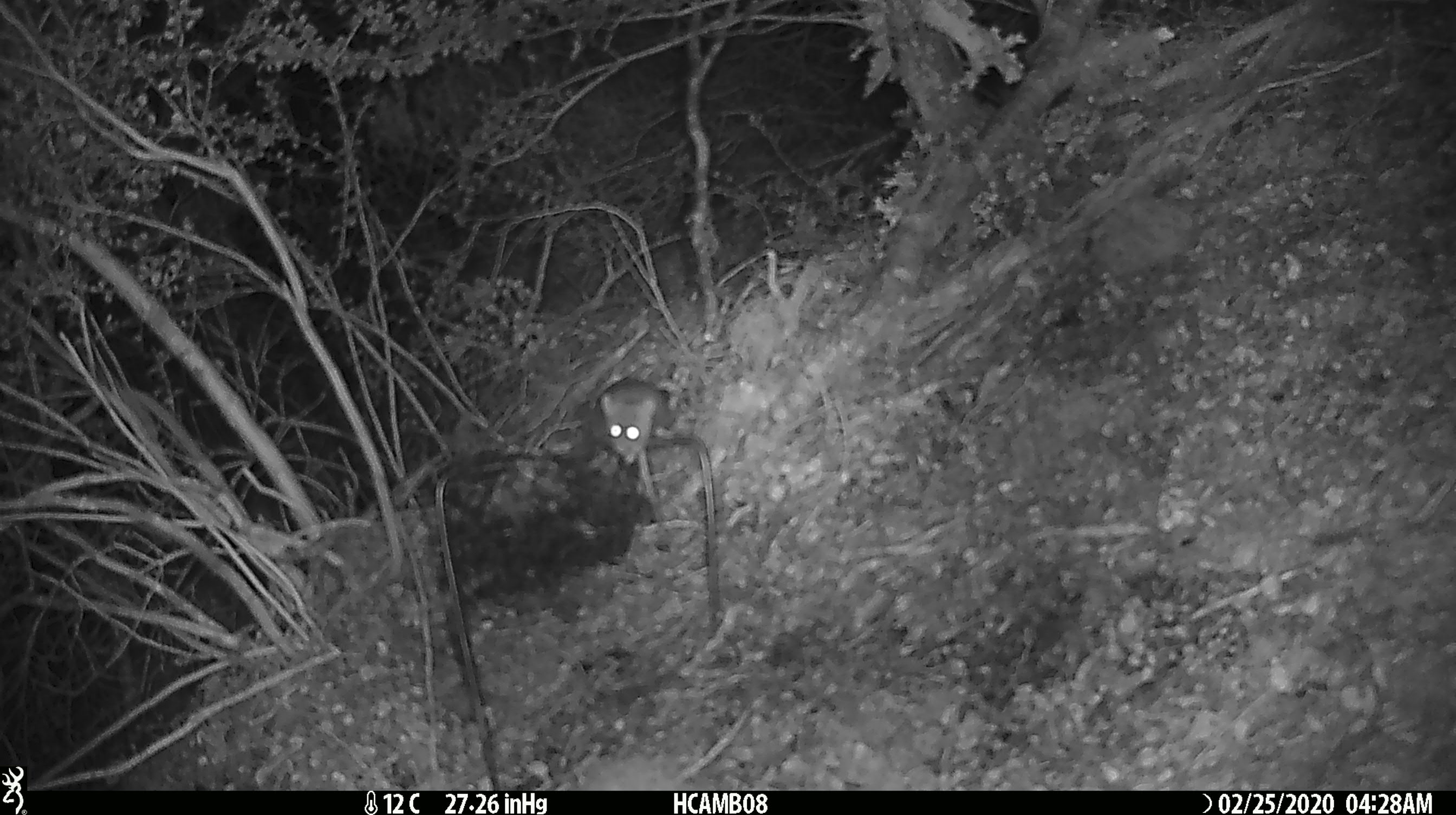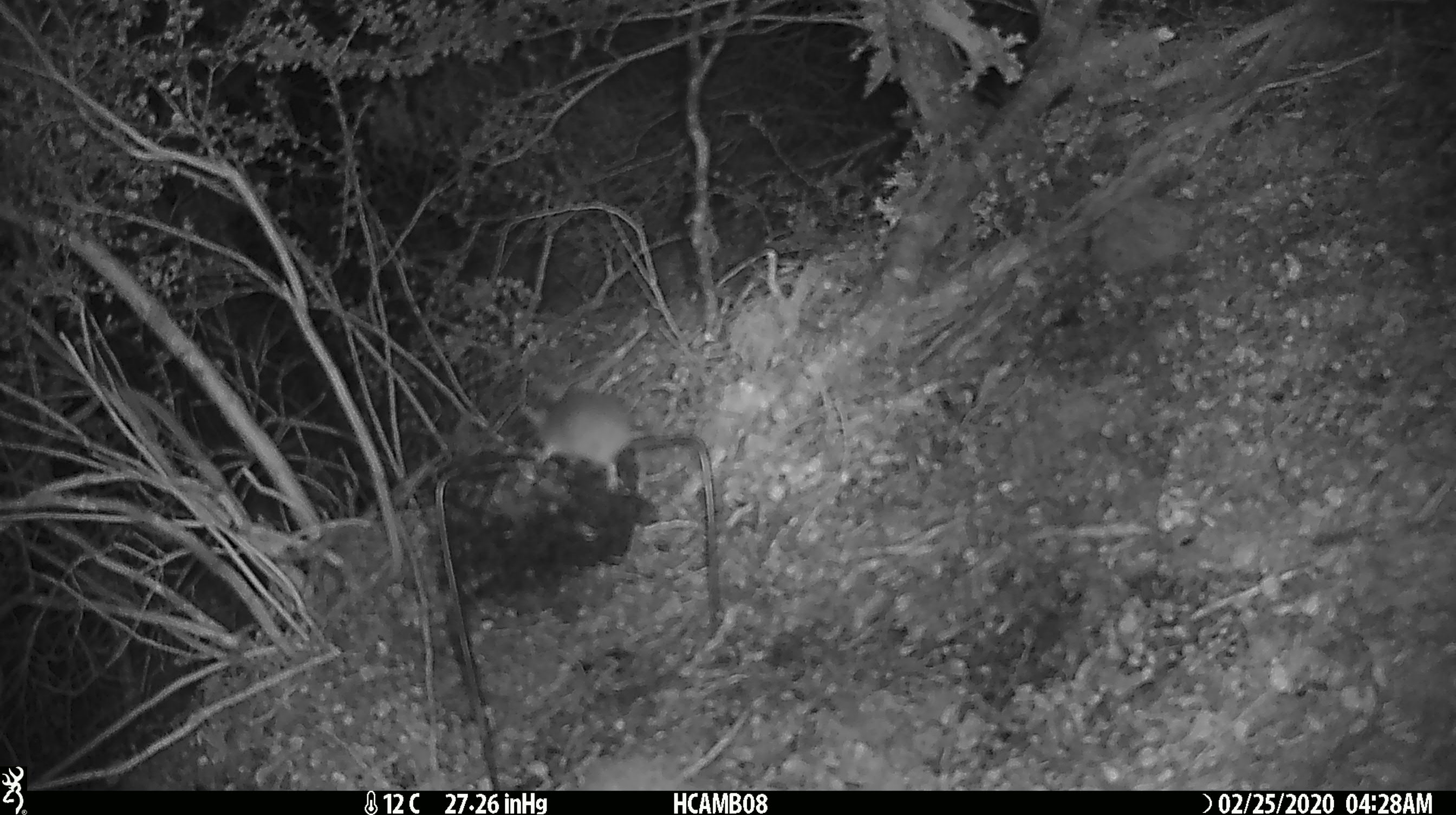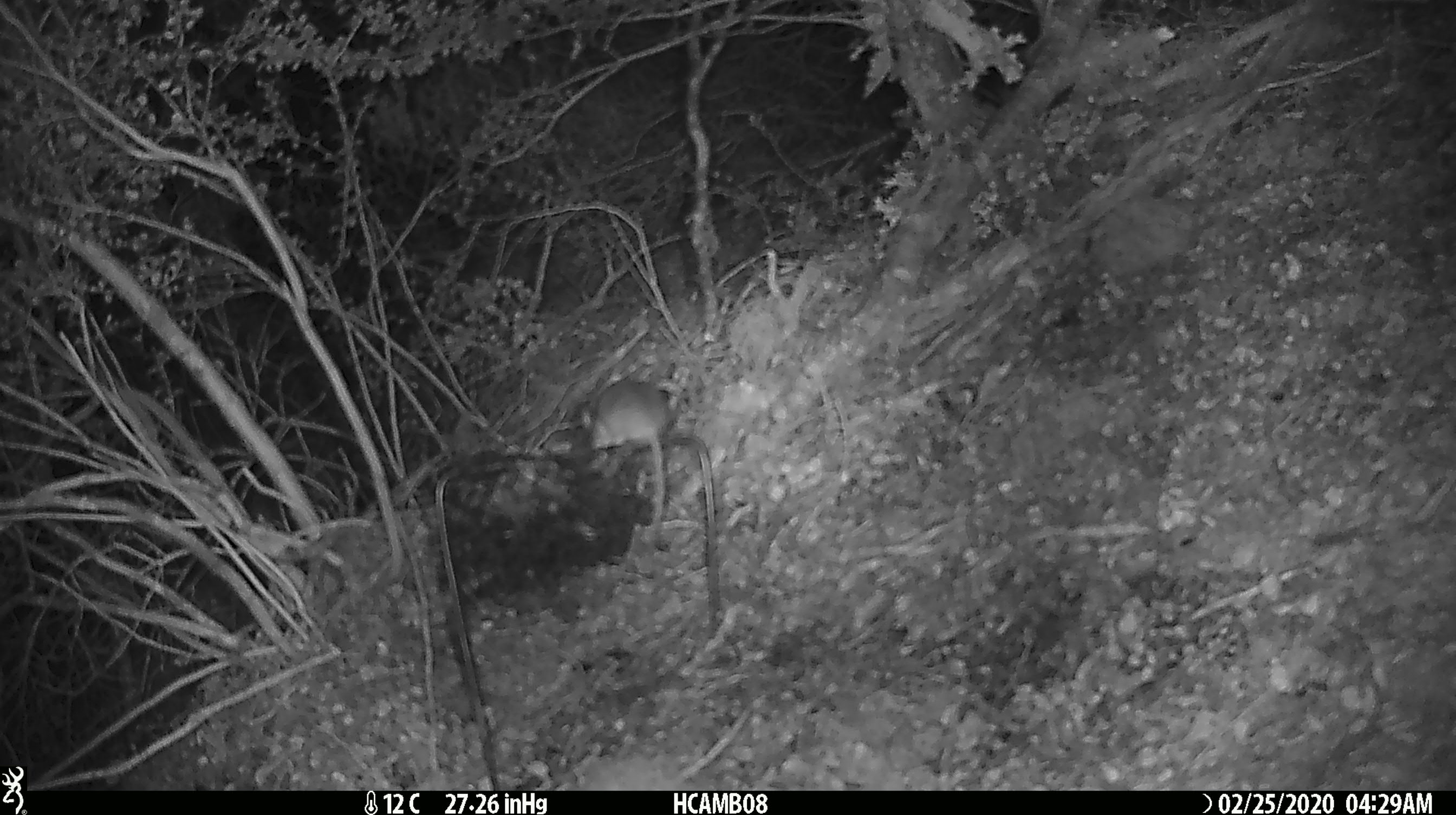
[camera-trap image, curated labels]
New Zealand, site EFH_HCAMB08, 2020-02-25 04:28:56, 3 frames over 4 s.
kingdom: Animalia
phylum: Chordata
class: Mammalia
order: Rodentia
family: Muridae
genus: Mus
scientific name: Mus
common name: mouse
Mouse (Mus).